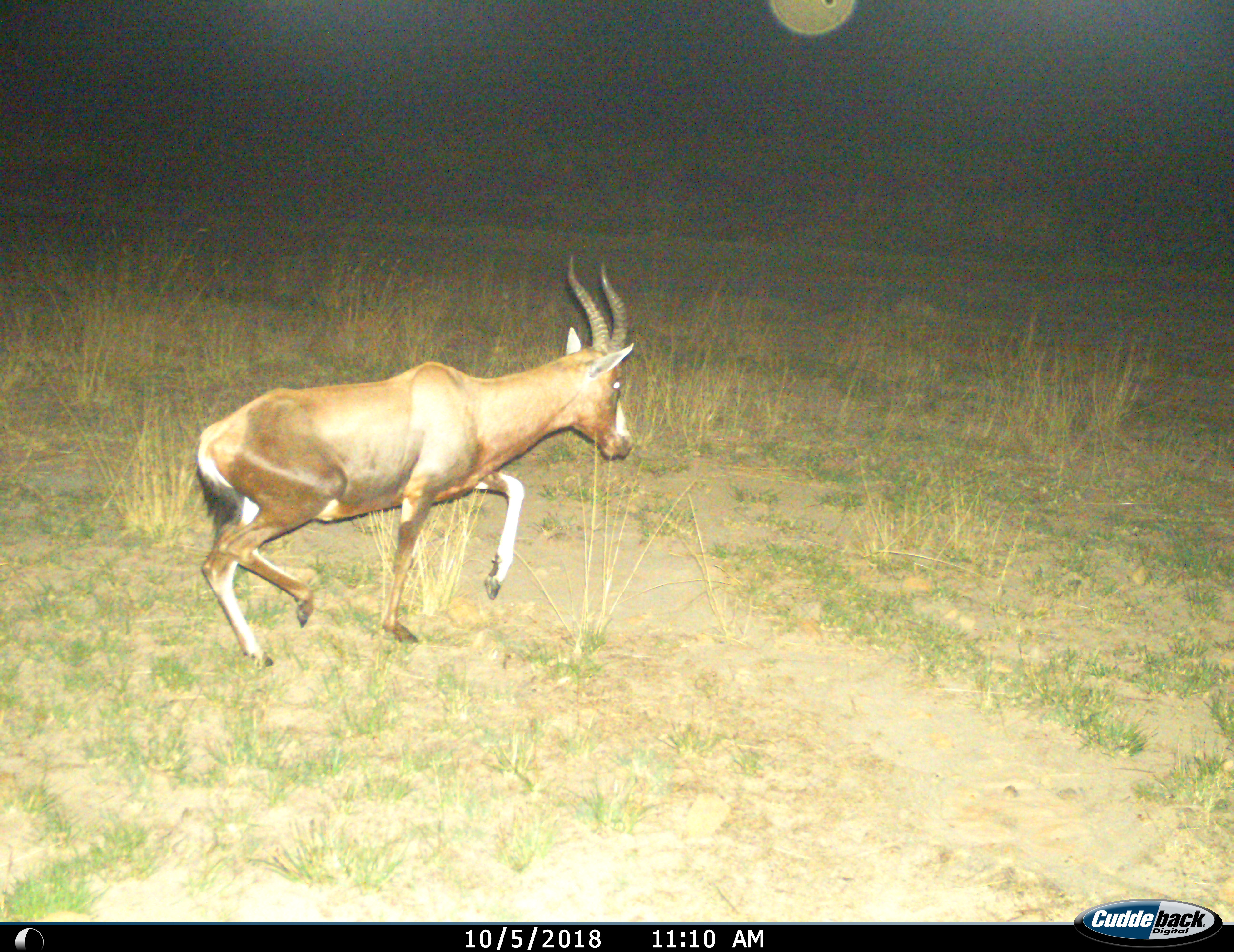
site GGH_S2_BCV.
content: unidentified animal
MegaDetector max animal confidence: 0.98